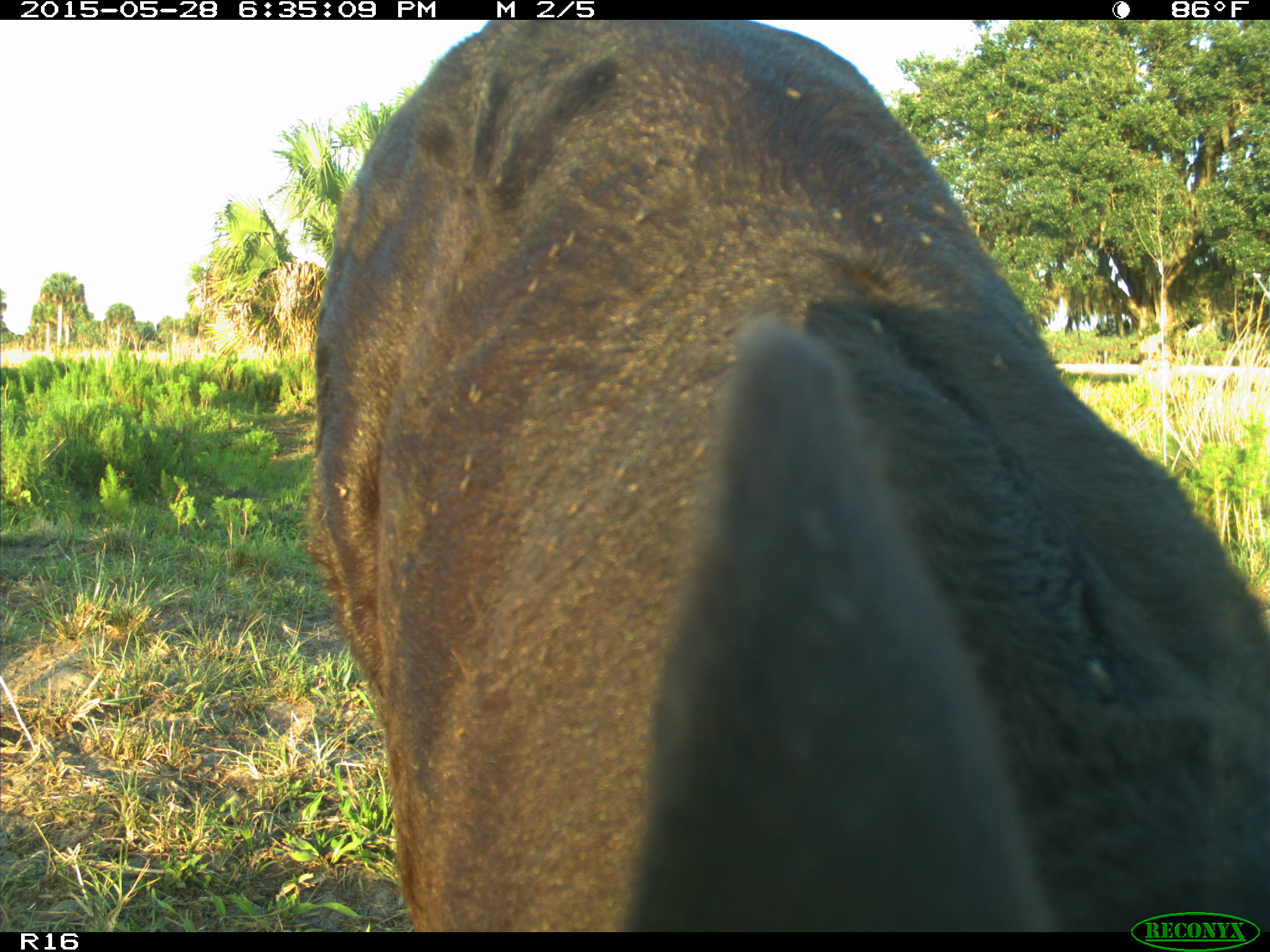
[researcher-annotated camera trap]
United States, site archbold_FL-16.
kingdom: Animalia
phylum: Chordata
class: Mammalia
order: Artiodactyla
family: Bovidae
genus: Bos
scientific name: Bos taurus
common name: domestic cow